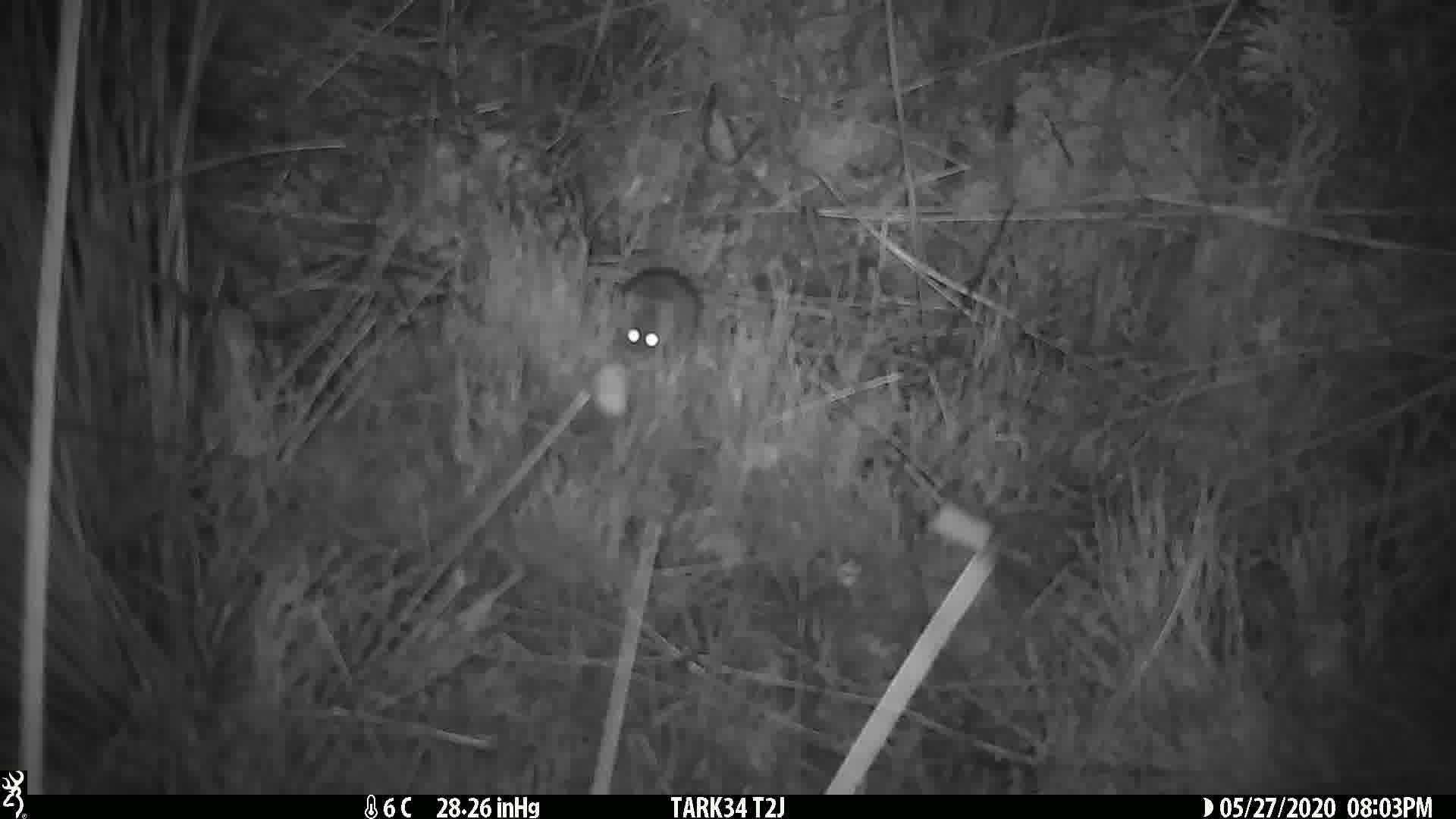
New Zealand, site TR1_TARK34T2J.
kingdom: Animalia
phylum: Chordata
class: Mammalia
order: Rodentia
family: Muridae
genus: Mus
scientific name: Mus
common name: mouse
Mouse (Mus).